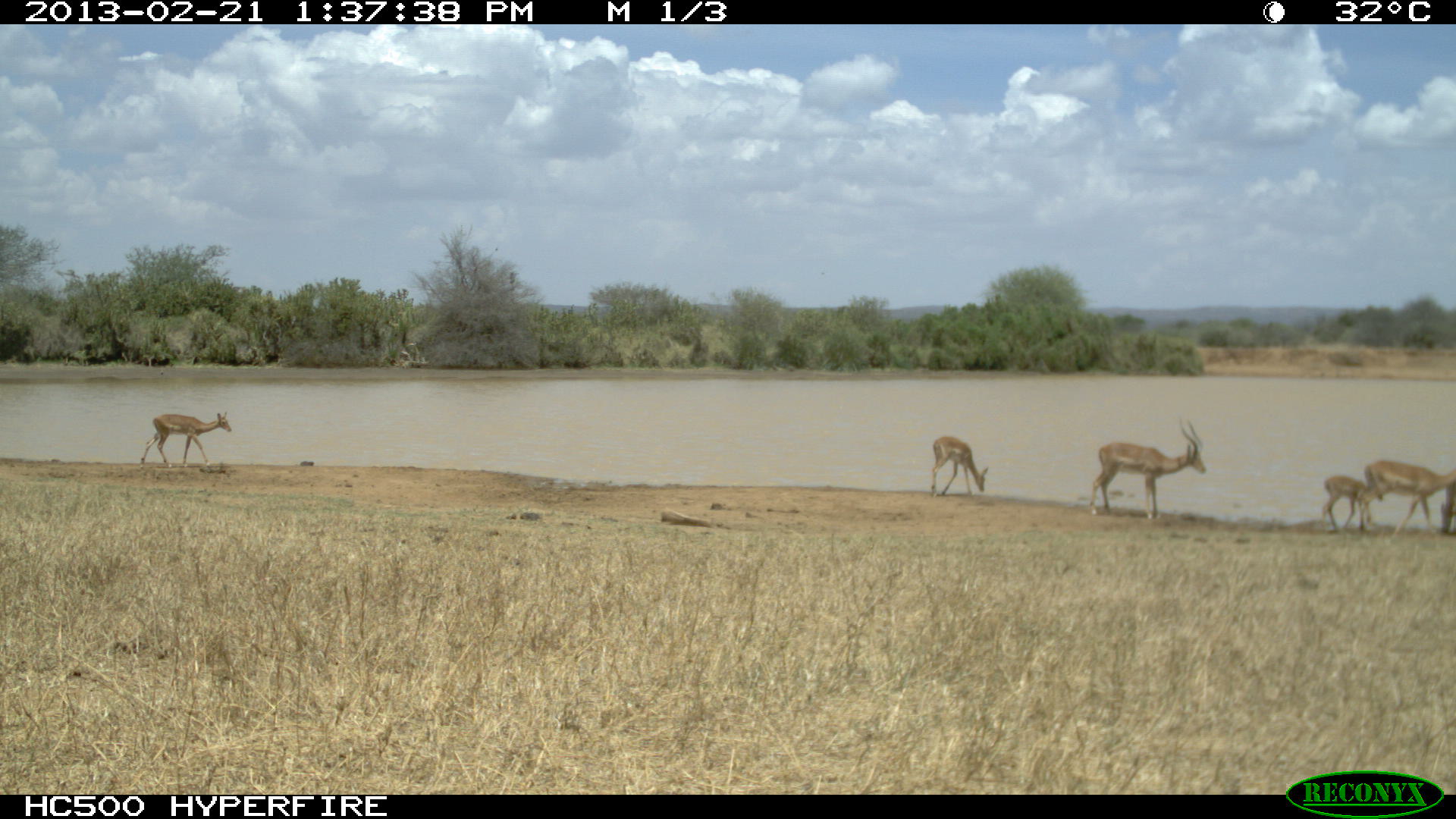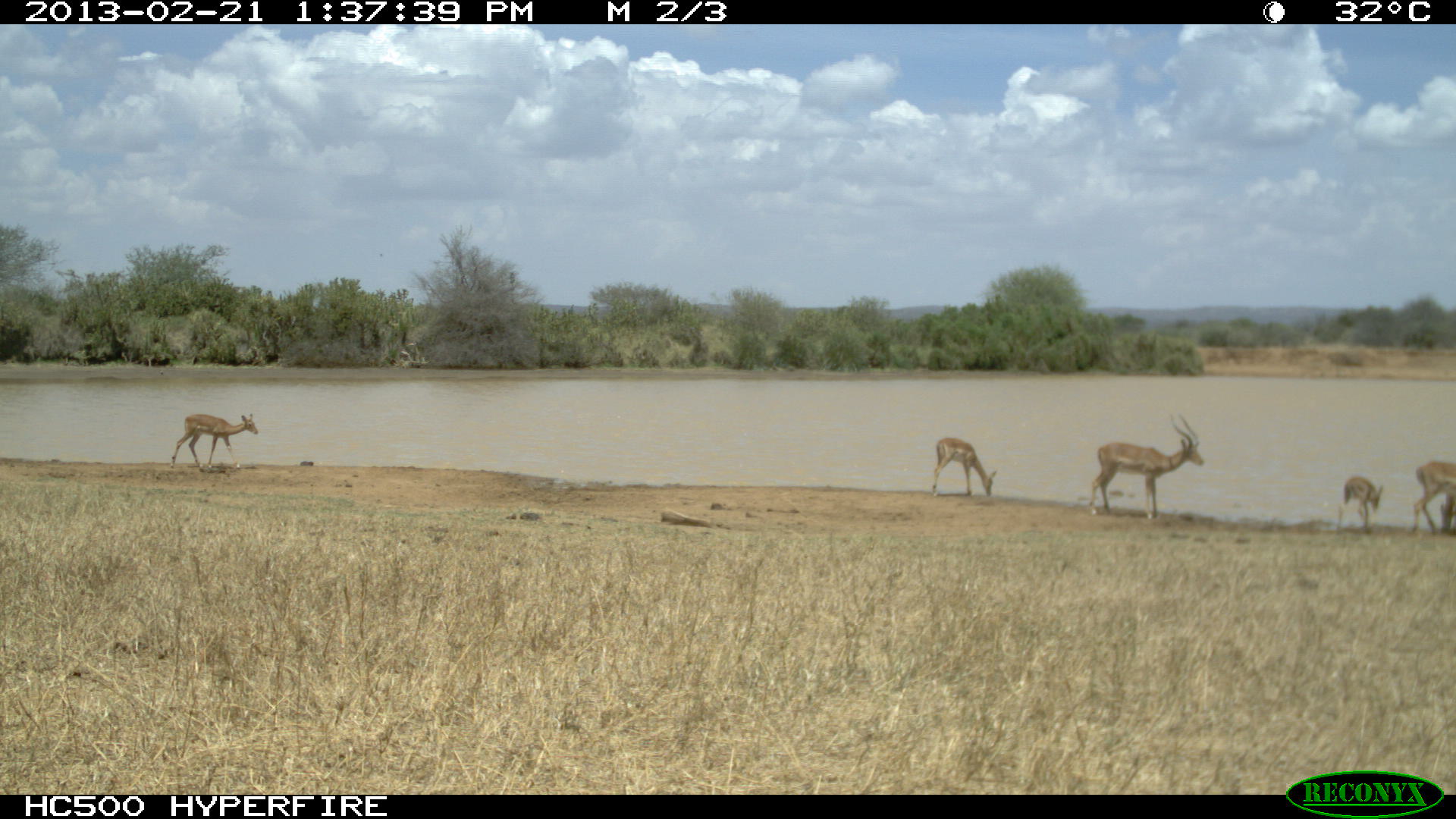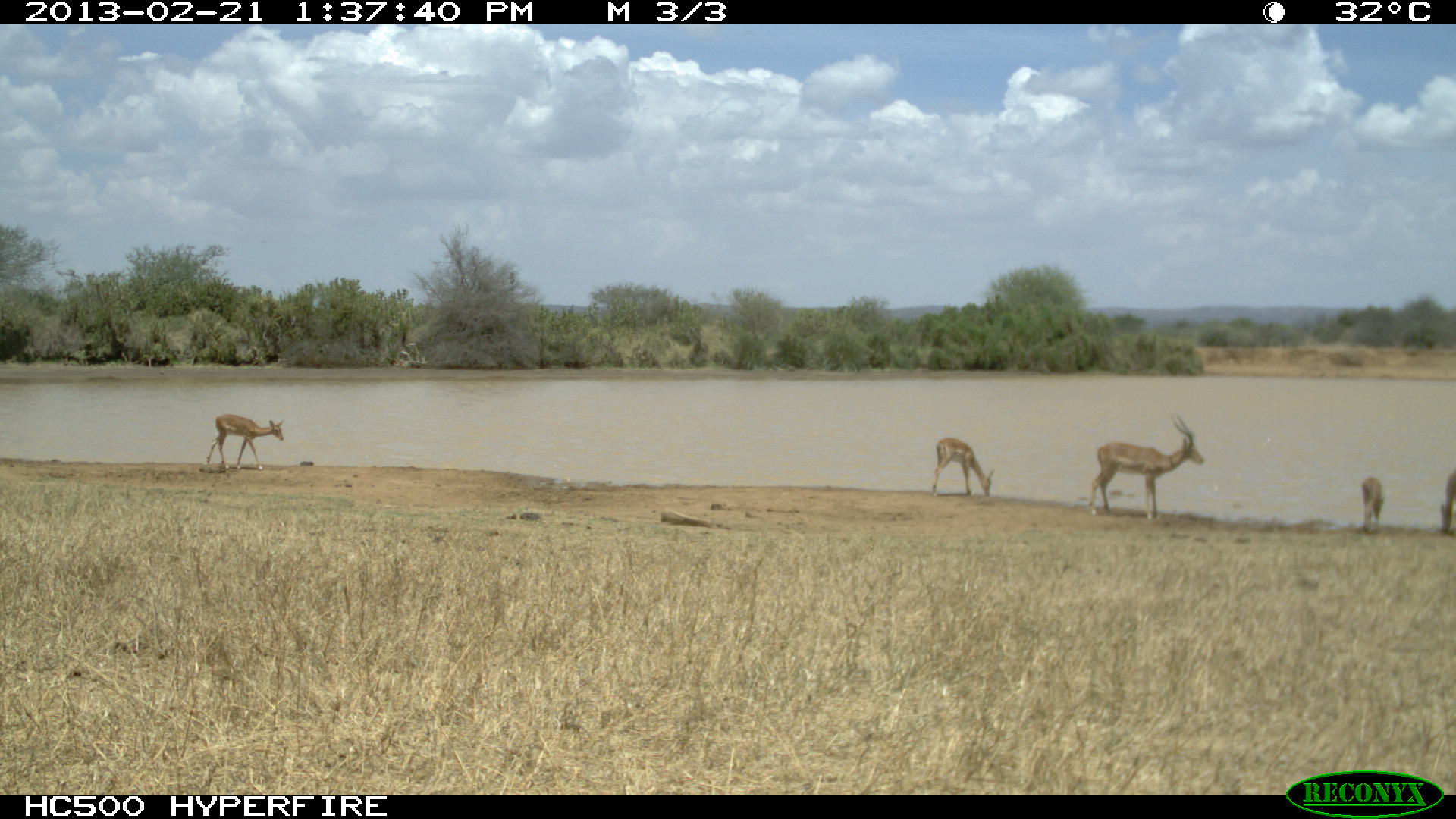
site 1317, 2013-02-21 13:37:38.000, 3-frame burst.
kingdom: Animalia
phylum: Chordata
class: Mammalia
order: Artiodactyla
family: Bovidae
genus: Aepyceros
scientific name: Aepyceros melampus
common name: impala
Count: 6.